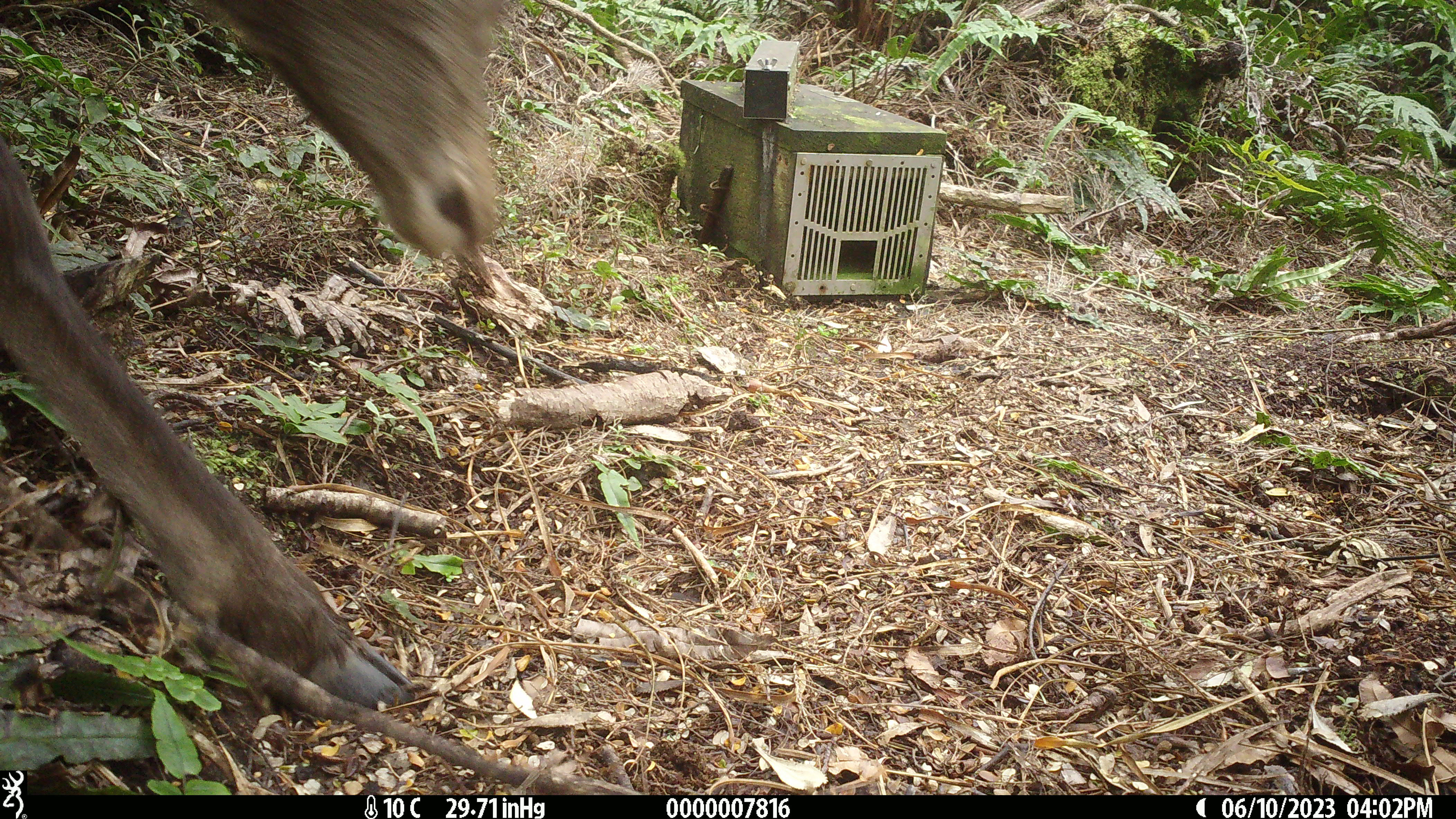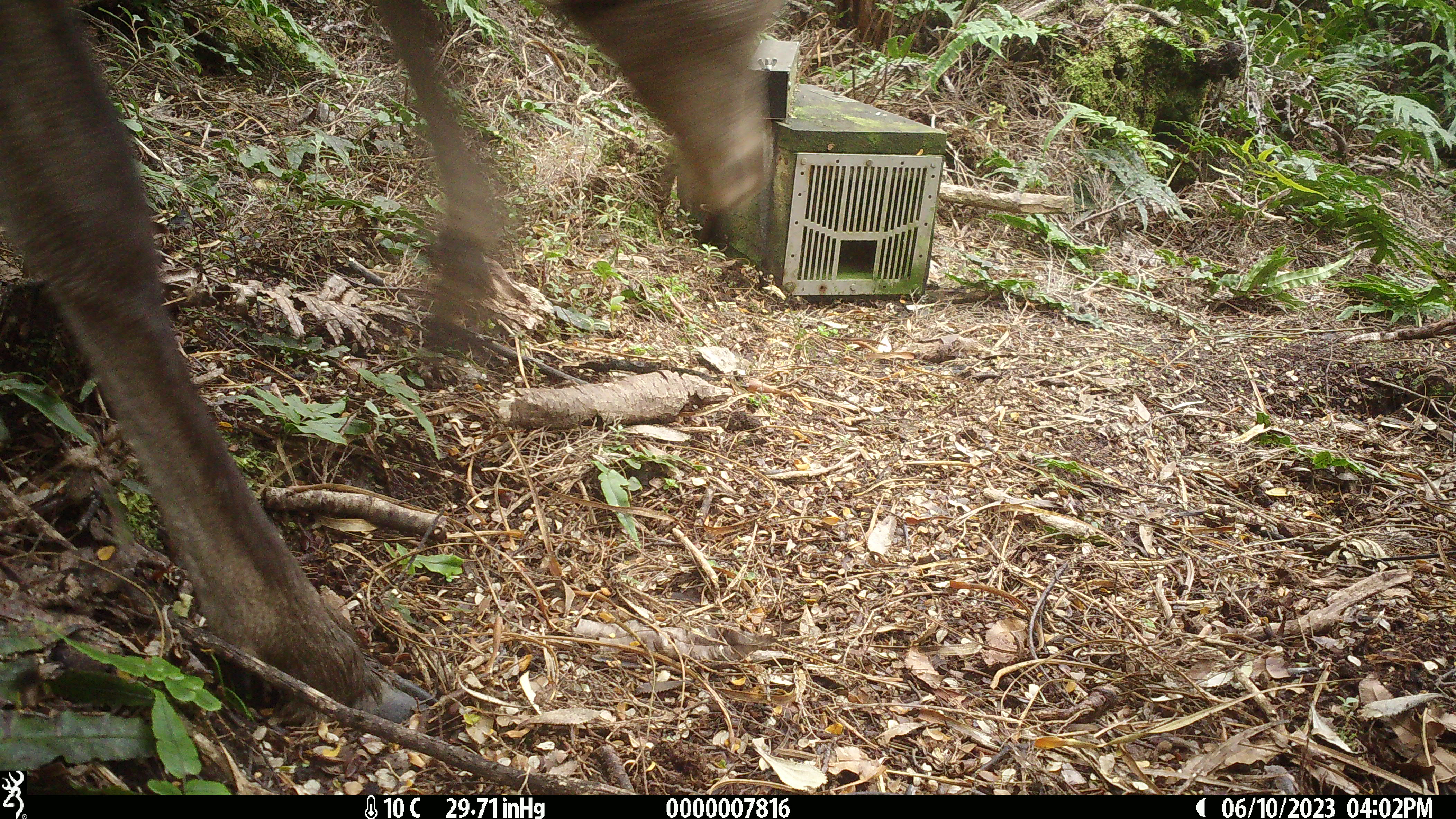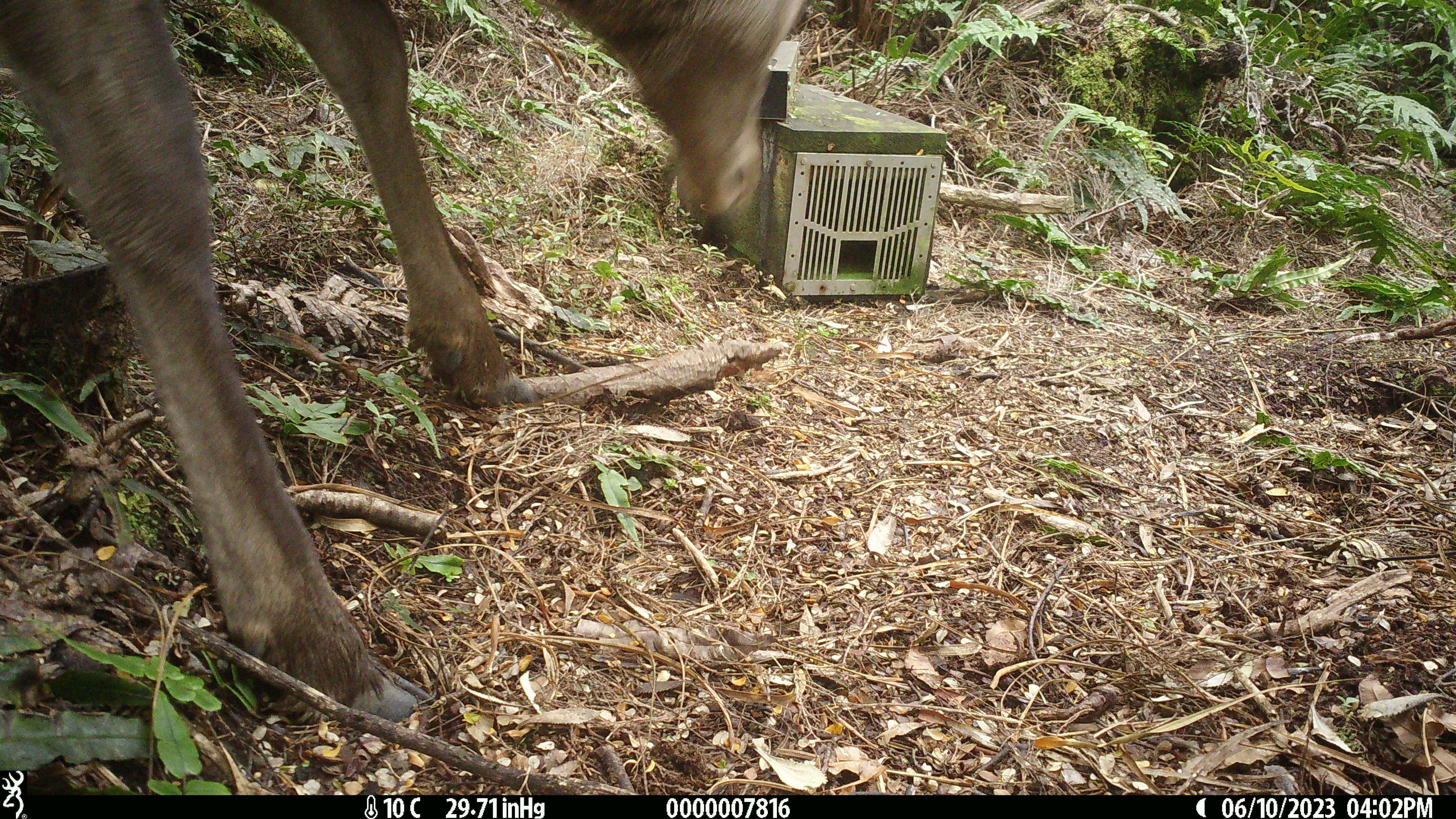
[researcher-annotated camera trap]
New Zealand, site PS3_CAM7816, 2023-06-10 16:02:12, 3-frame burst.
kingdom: Animalia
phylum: Chordata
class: Mammalia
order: Artiodactyla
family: Cervidae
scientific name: Cervidae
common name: deer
Deer (Cervidae).